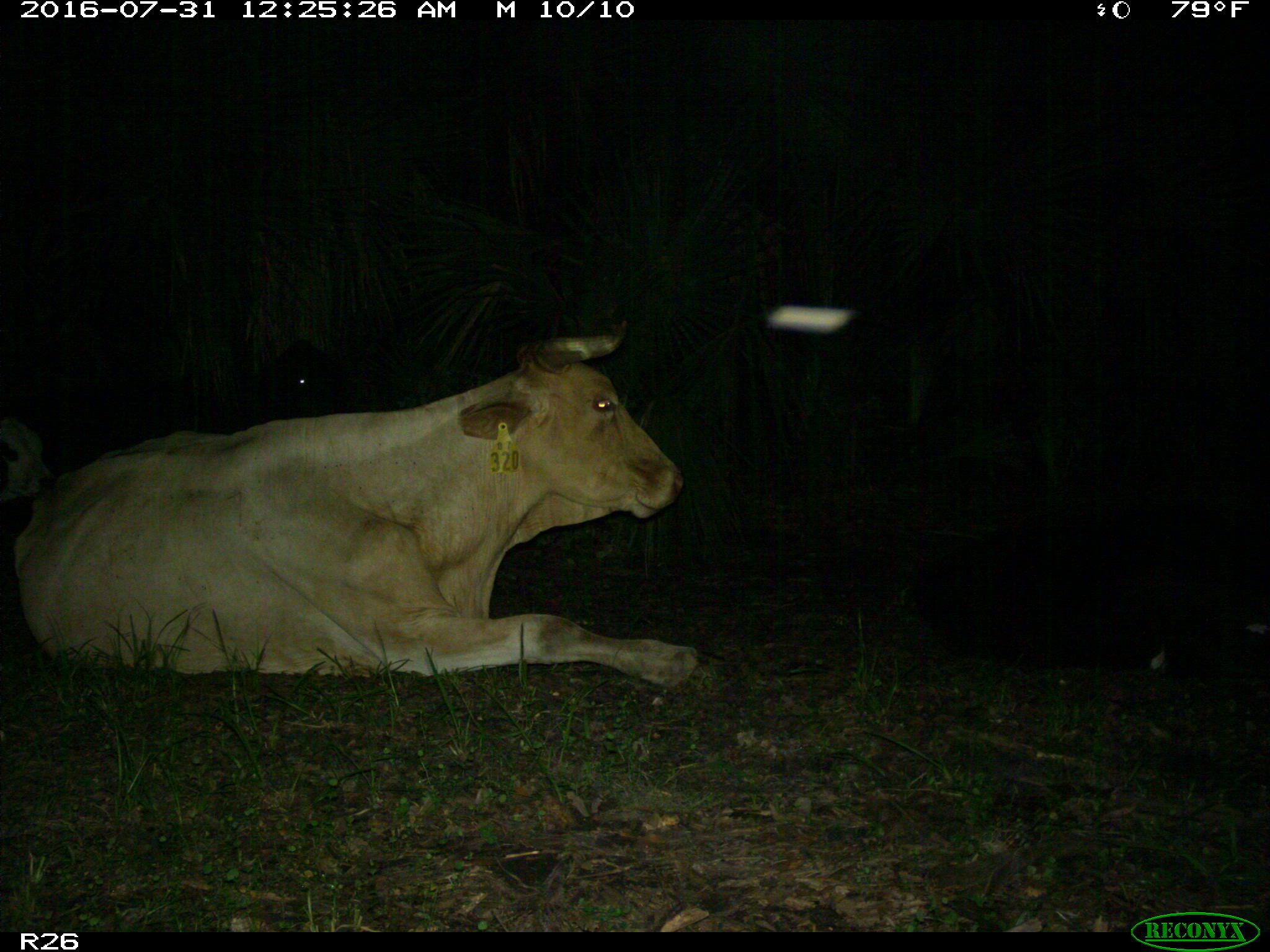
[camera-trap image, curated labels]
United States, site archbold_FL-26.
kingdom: Animalia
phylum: Chordata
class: Mammalia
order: Artiodactyla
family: Bovidae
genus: Bos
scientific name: Bos taurus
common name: domestic cow